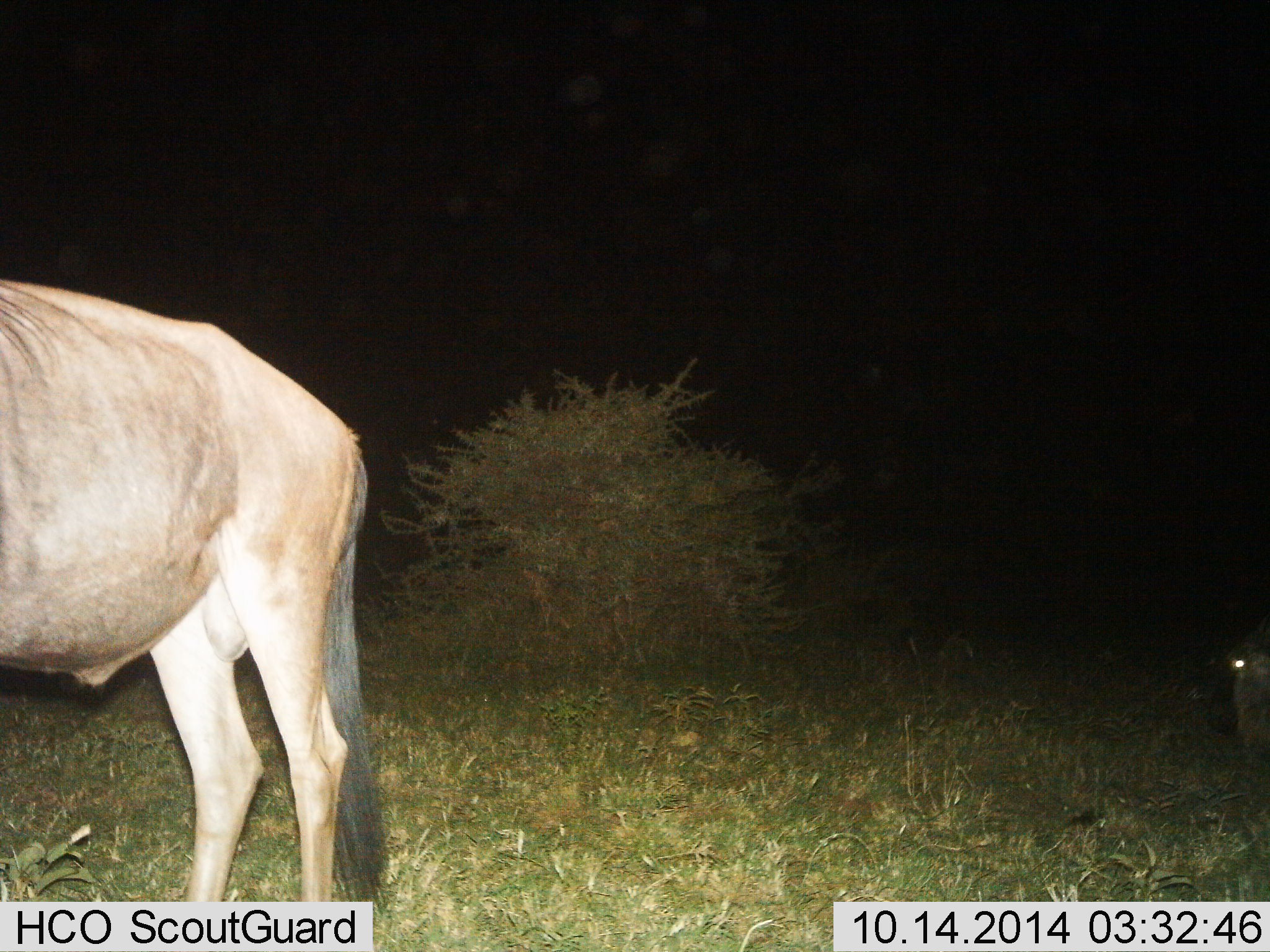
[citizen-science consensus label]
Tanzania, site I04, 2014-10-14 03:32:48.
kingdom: Animalia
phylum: Chordata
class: Mammalia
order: Artiodactyla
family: Bovidae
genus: Connochaetes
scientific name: Connochaetes taurinus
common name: blue wildebeest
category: wildebeest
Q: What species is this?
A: Wildebeest (blue wildebeest) (Connochaetes taurinus).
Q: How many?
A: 2.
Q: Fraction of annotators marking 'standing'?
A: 90%.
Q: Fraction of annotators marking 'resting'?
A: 0%.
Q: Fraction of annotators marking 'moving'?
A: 0%.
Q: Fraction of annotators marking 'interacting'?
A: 0%.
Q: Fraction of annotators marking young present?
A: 0%.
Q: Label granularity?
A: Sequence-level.